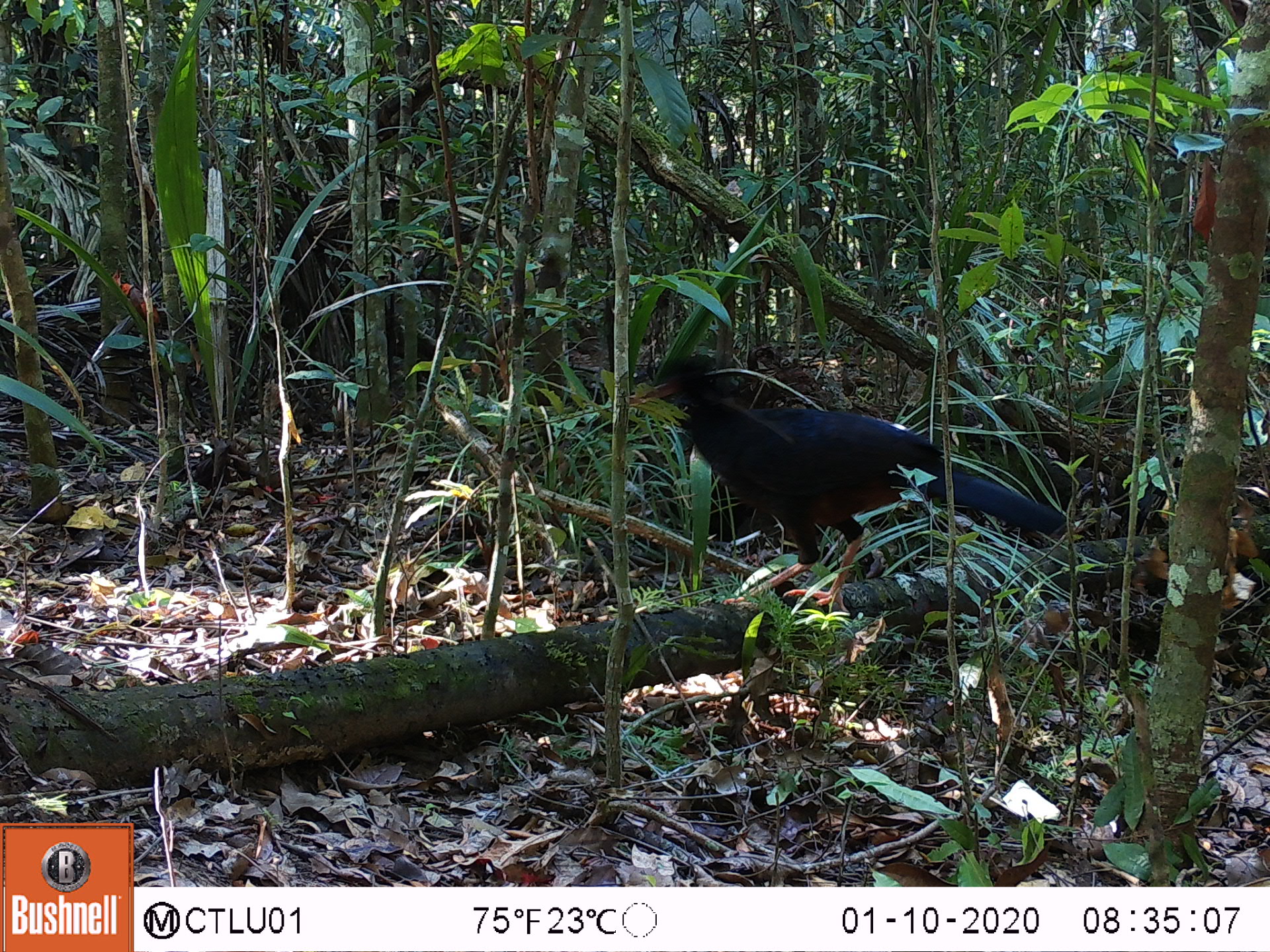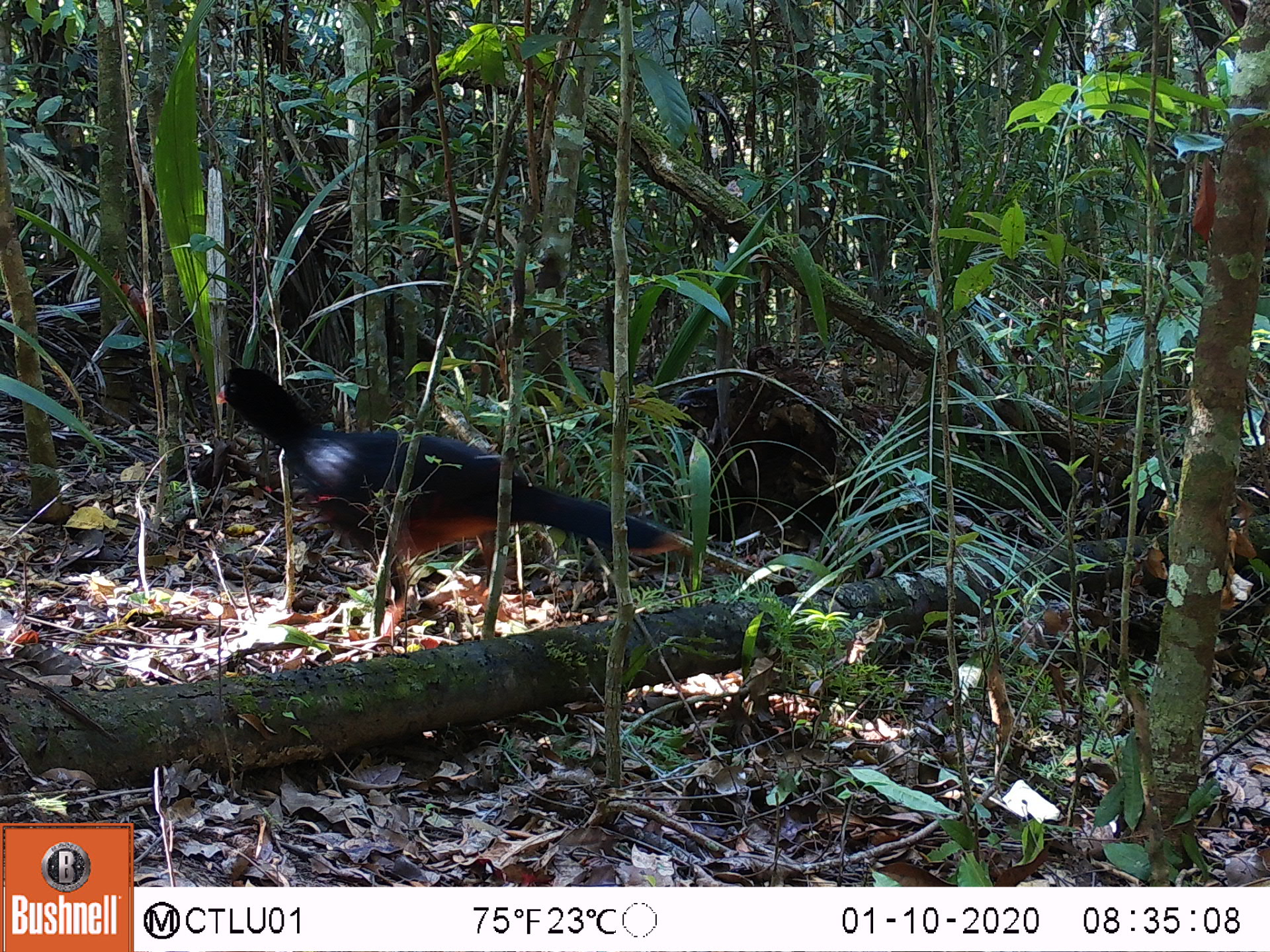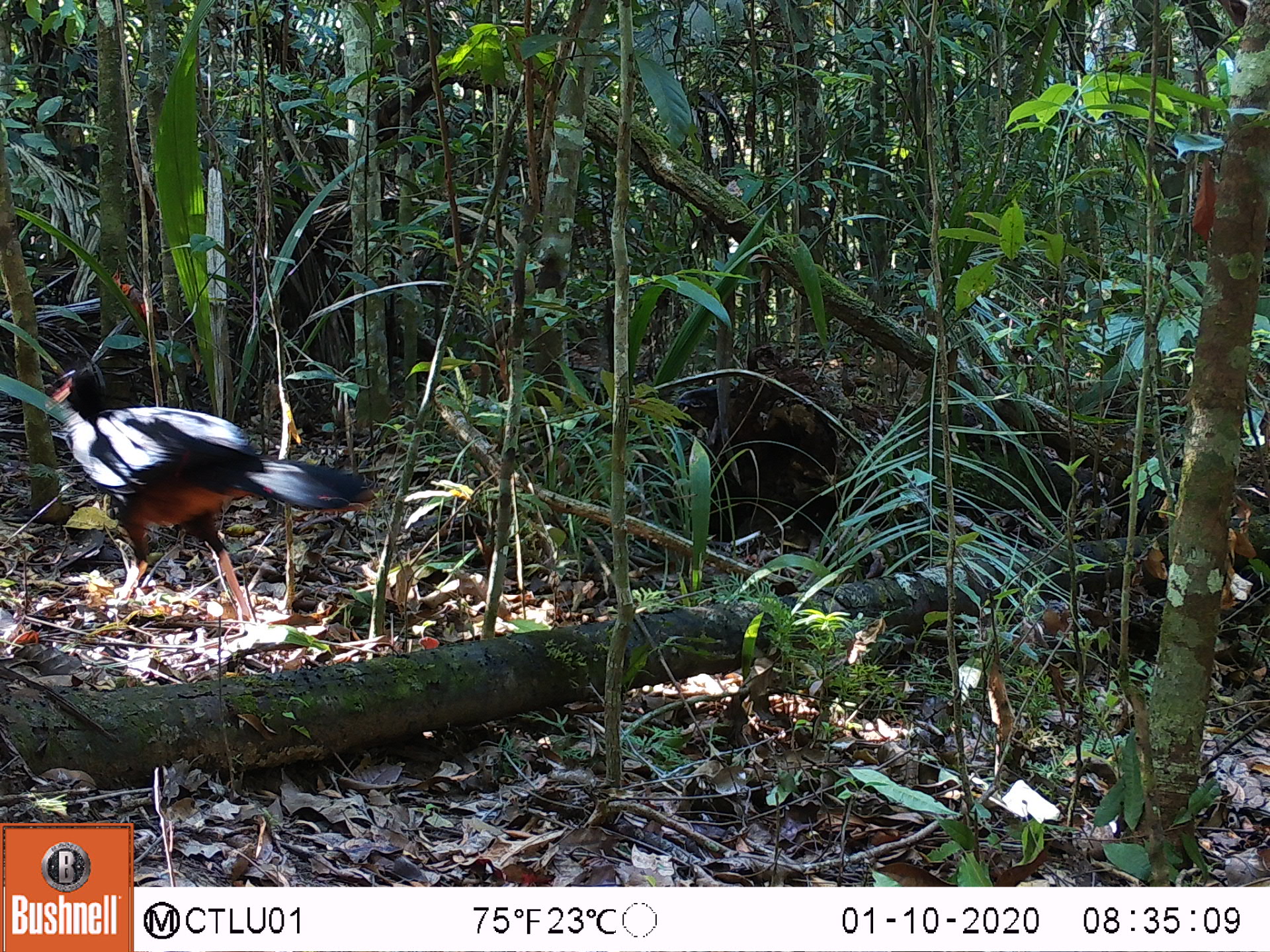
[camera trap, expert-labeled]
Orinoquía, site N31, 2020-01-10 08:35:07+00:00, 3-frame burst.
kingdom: Animalia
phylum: Chordata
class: Aves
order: Galliformes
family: Cracidae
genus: Mitu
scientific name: Mitu salvini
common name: salvin's currasow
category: salvins curassow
Salvins curassow (salvin's currasow) (Mitu salvini).